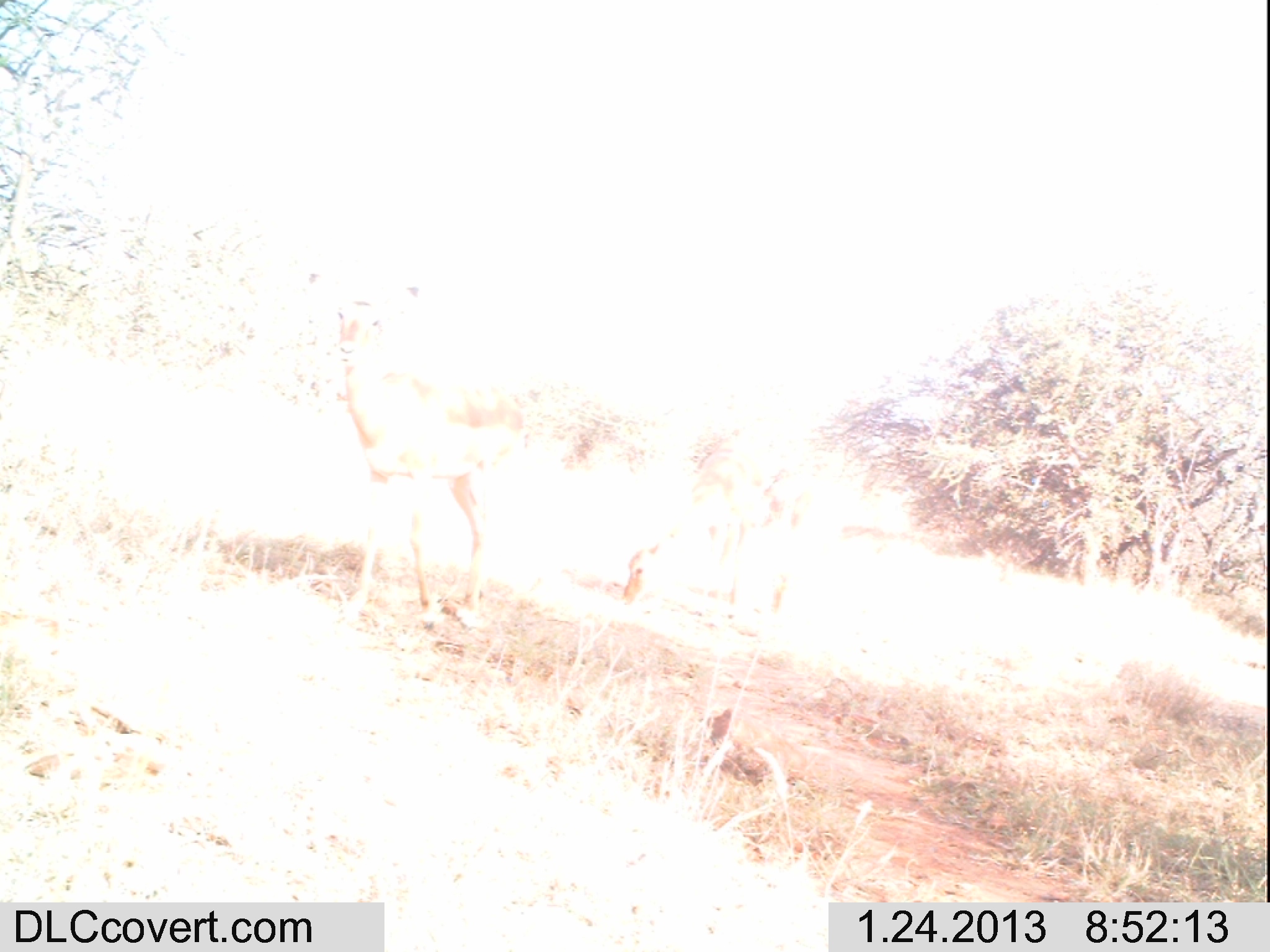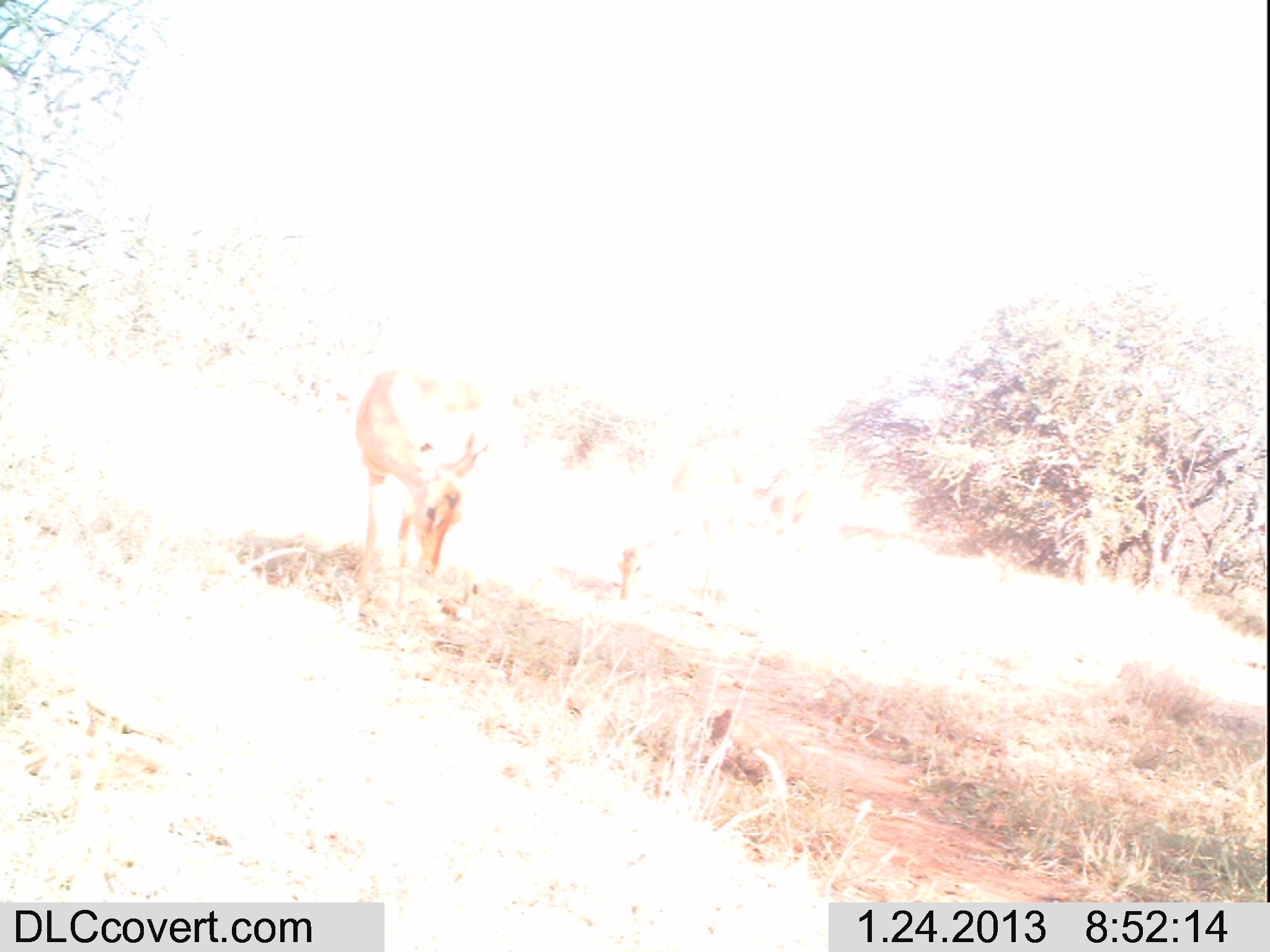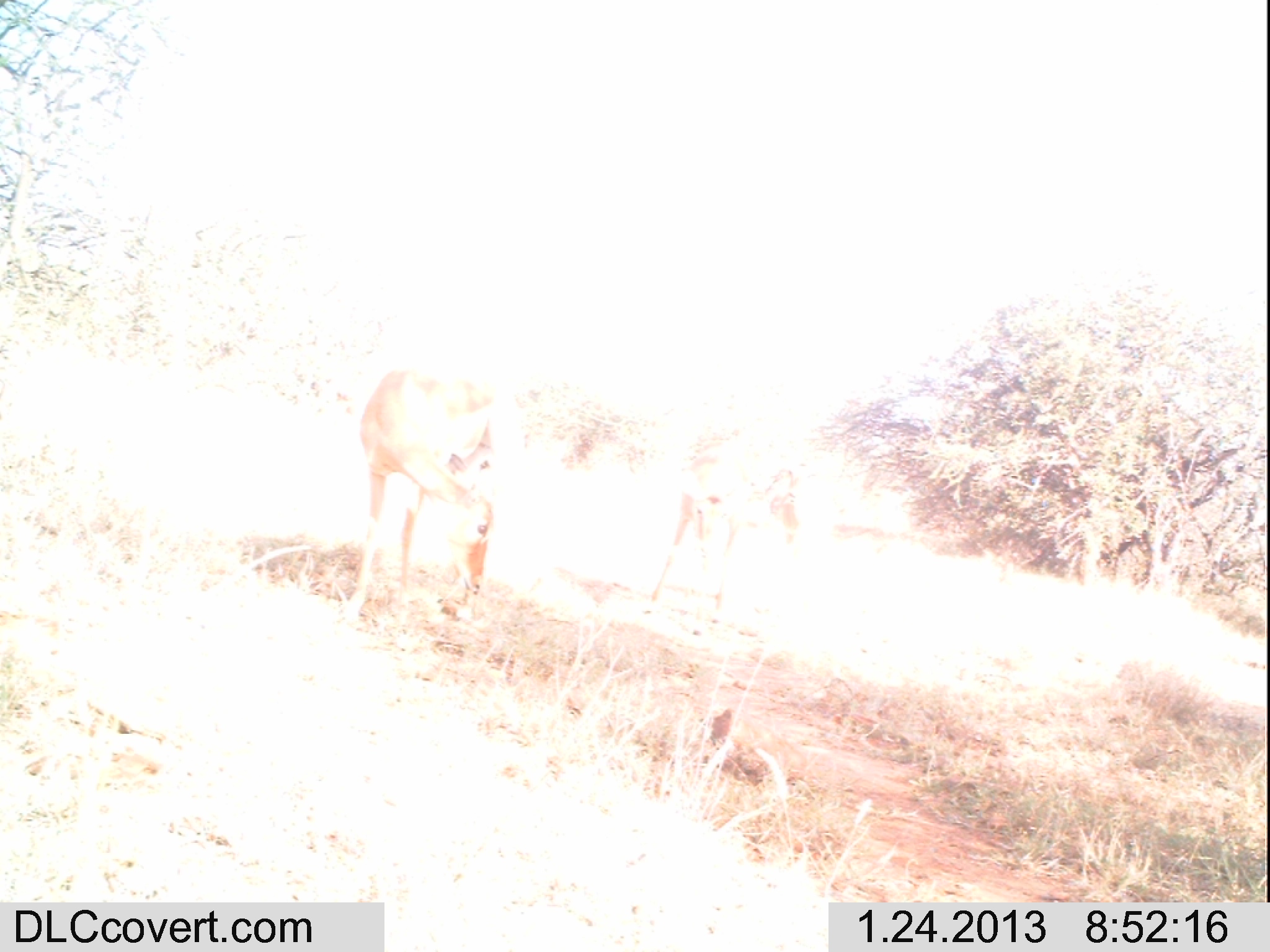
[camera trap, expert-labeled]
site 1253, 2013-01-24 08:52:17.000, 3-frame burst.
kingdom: Animalia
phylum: Chordata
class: Mammalia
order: Artiodactyla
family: Bovidae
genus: Aepyceros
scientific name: Aepyceros melampus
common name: impala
Aepyceros melampus (impala), count 2.